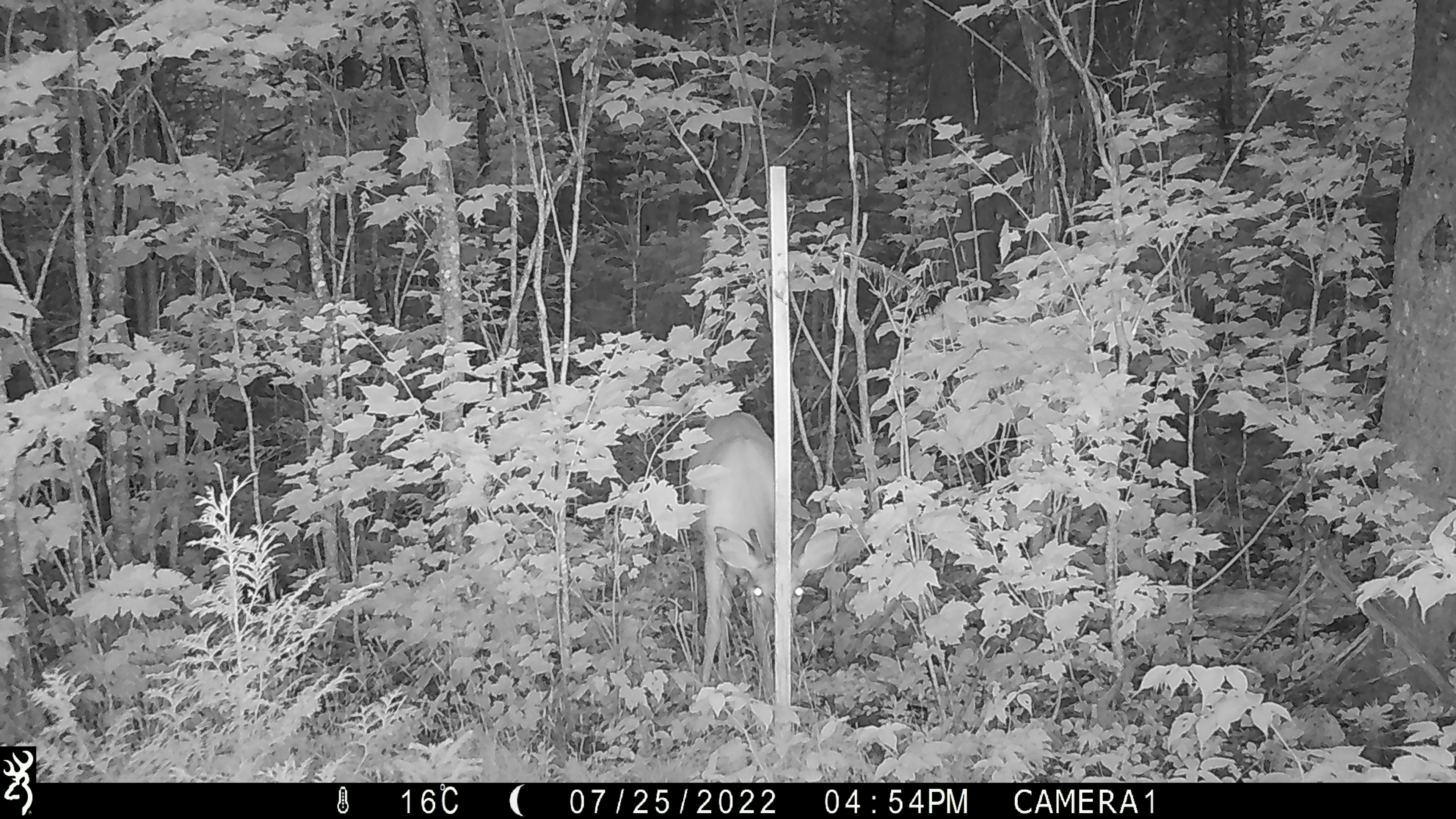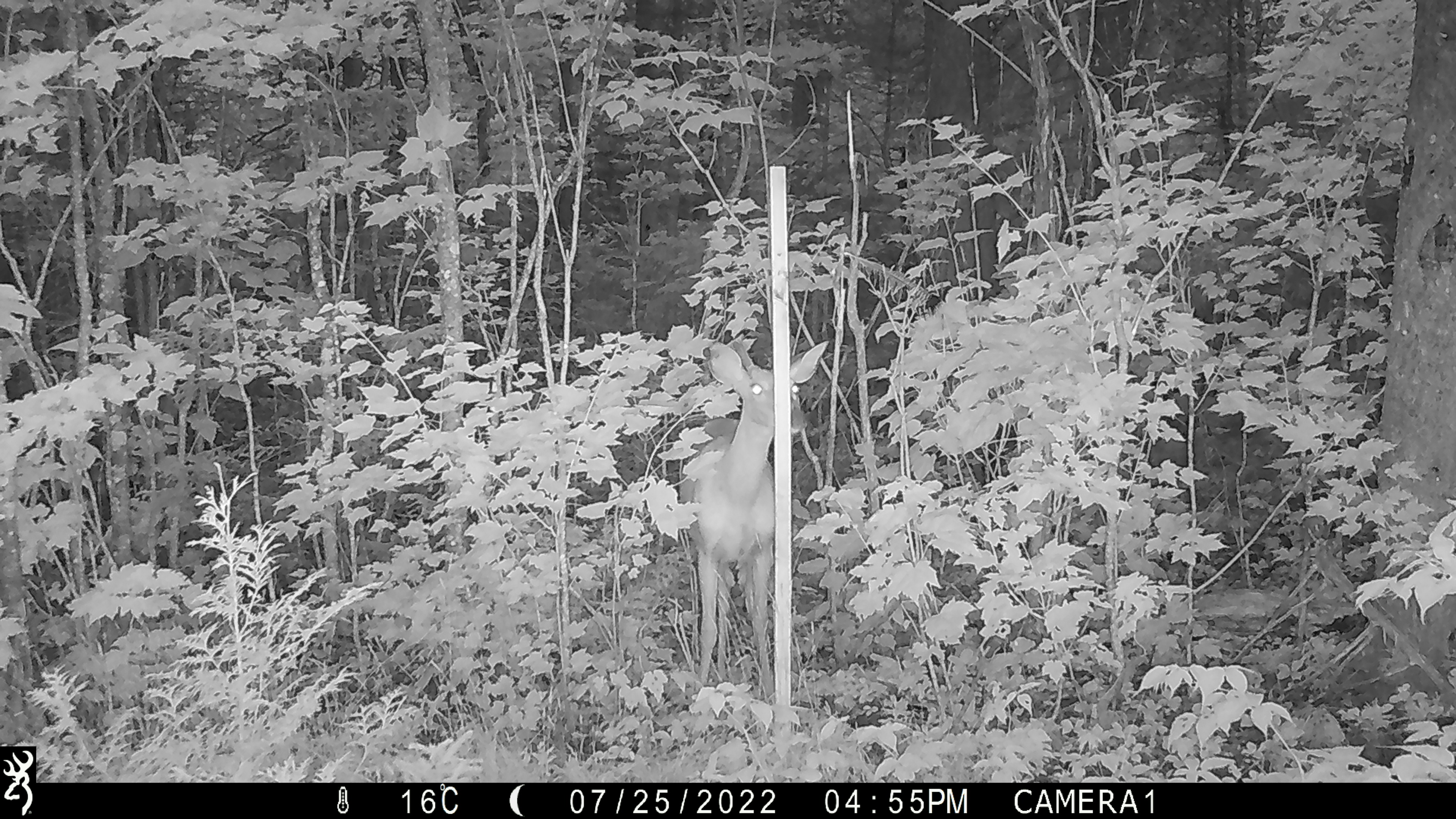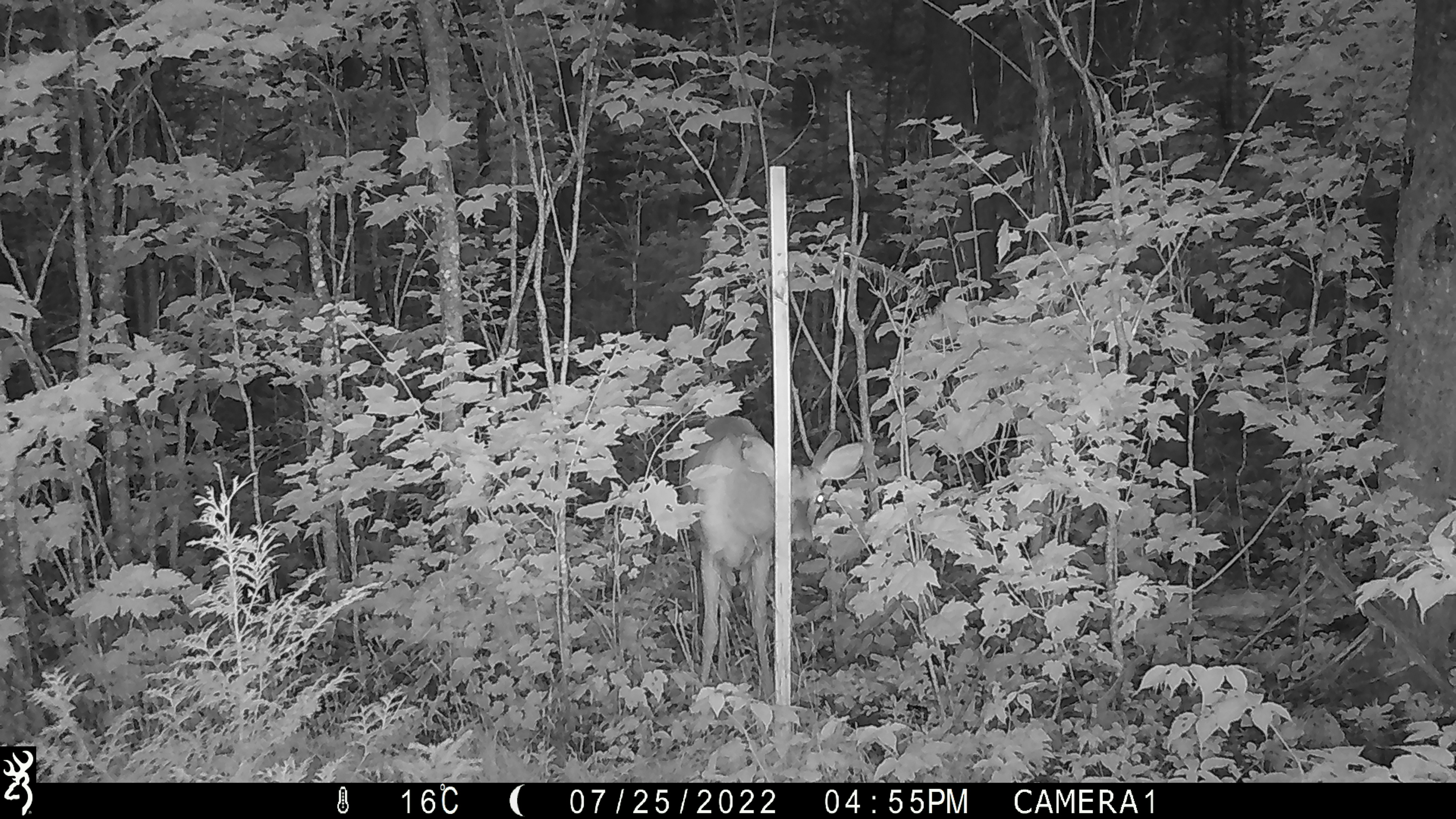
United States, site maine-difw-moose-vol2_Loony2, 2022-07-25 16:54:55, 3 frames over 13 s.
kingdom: Animalia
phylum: Chordata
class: Mammalia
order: Artiodactyla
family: Cervidae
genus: Odocoileus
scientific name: Odocoileus virginianus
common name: white-tailed deer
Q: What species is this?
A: White-tailed deer (Odocoileus virginianus).